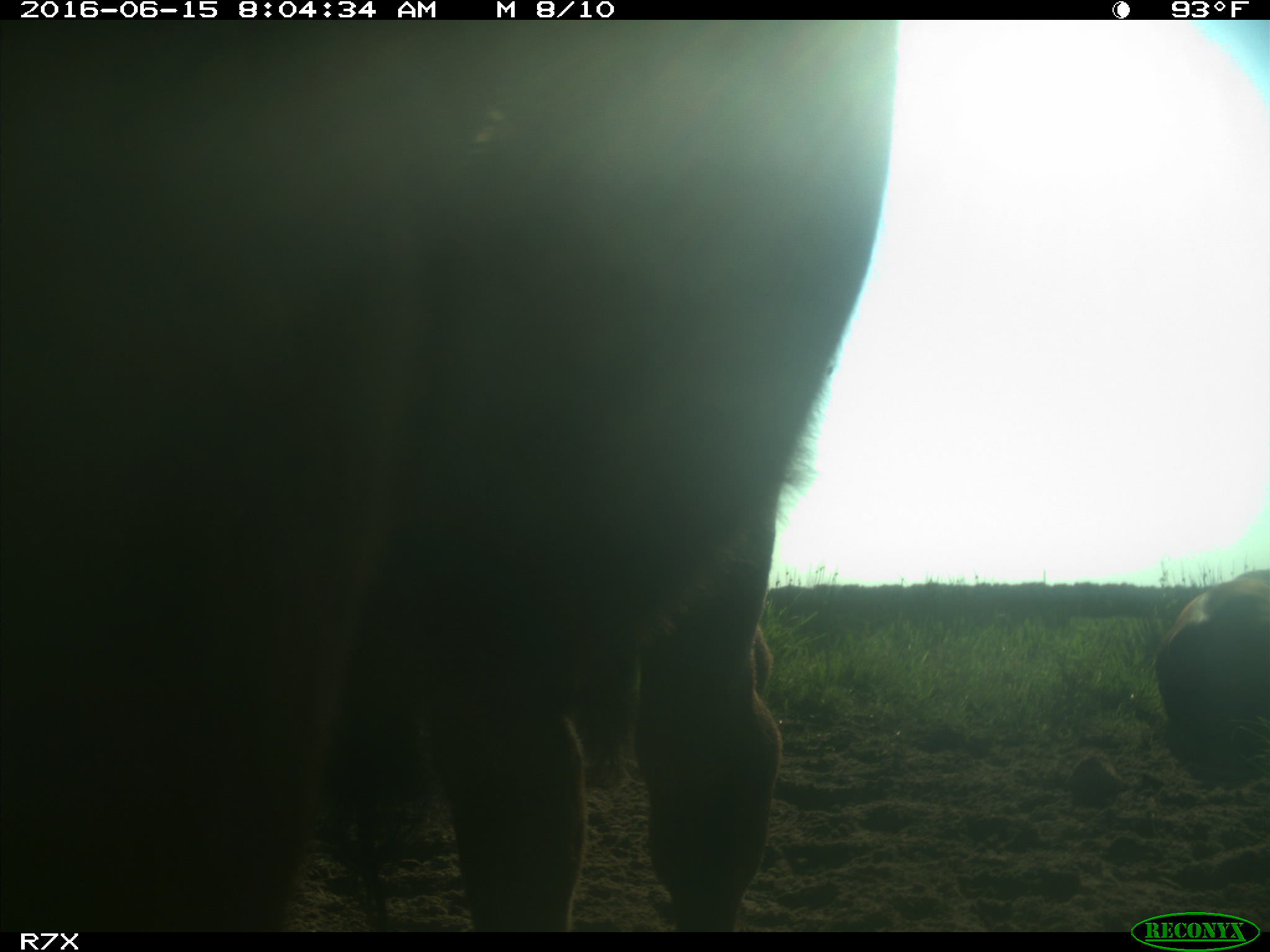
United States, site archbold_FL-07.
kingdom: Animalia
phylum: Chordata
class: Mammalia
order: Artiodactyla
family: Bovidae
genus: Bos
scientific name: Bos taurus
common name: domestic cow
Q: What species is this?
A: Bos taurus (domestic cow).